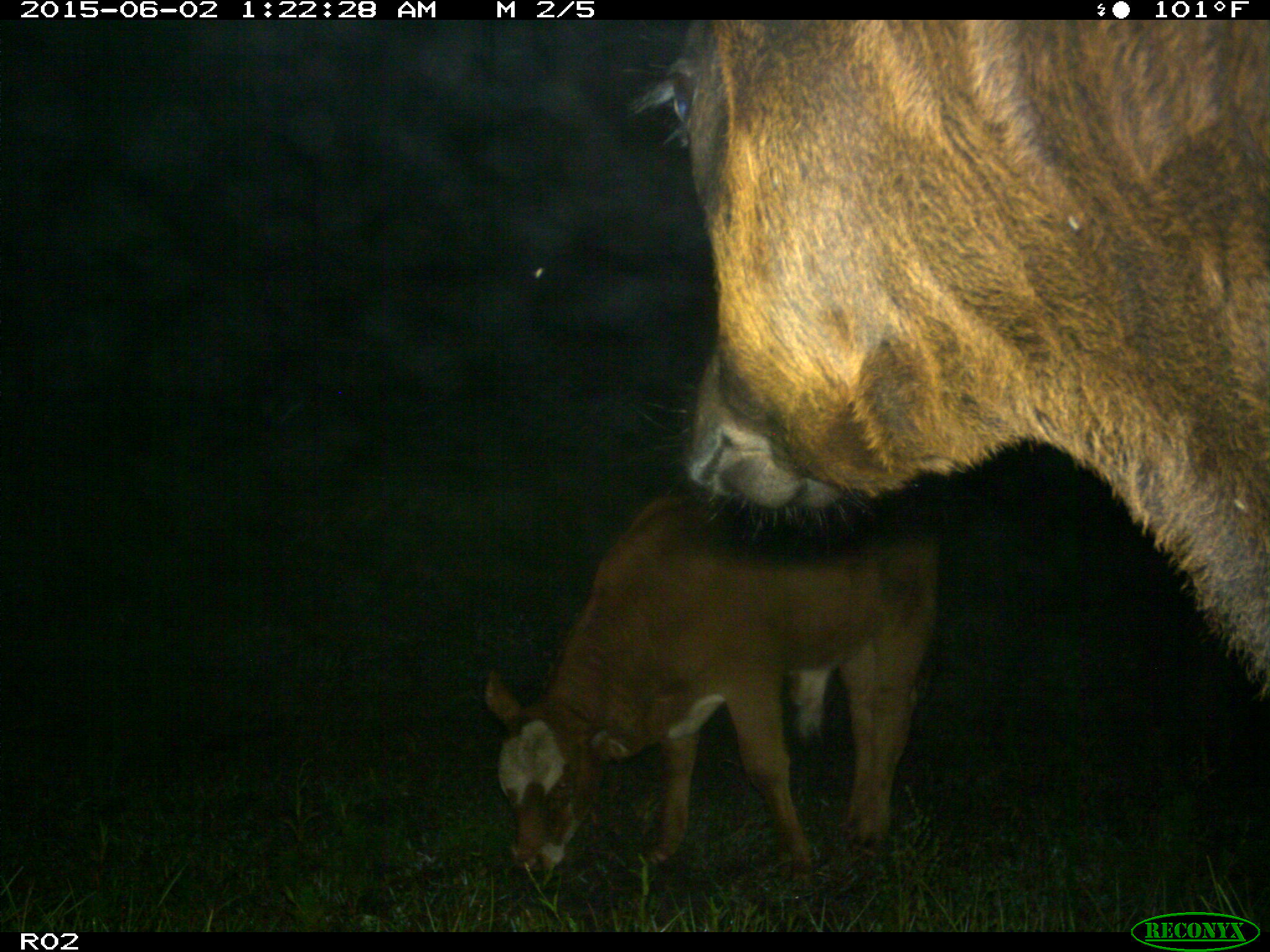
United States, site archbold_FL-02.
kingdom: Animalia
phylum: Chordata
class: Mammalia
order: Artiodactyla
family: Bovidae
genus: Bos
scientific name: Bos taurus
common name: domestic cow